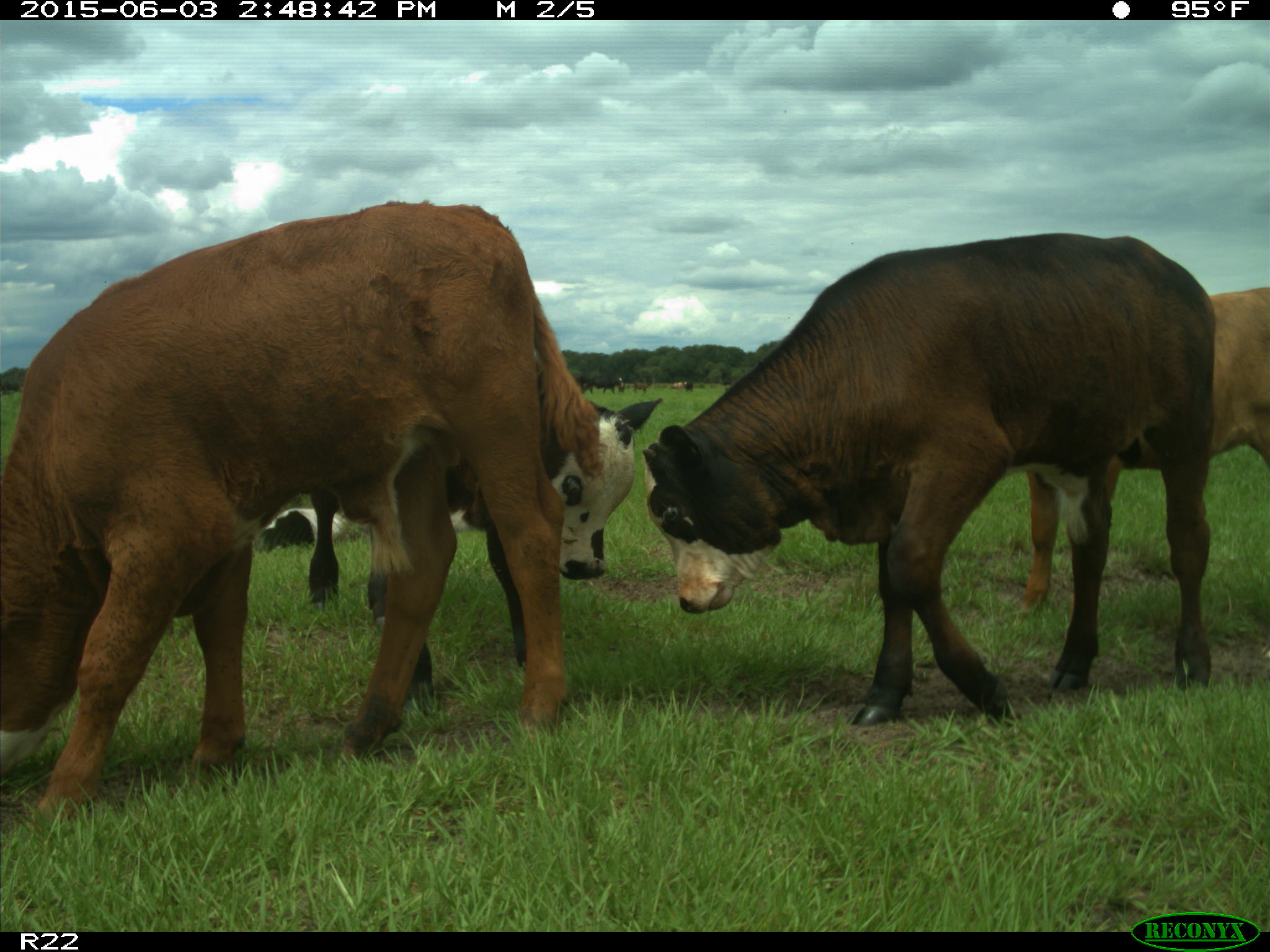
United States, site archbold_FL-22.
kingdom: Animalia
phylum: Chordata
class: Mammalia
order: Artiodactyla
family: Bovidae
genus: Bos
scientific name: Bos taurus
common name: domestic cow